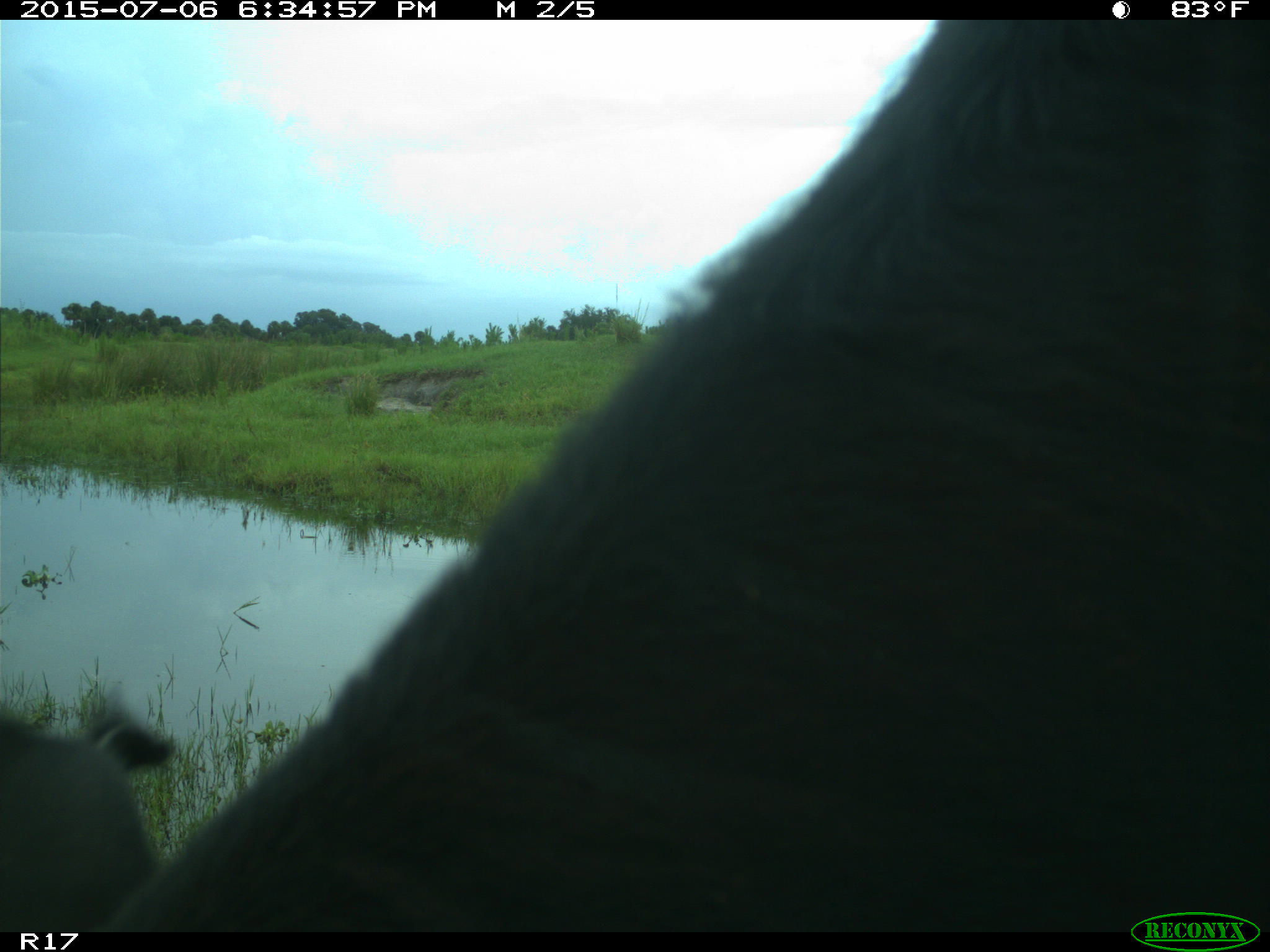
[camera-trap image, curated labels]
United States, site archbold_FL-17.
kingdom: Animalia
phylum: Chordata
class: Mammalia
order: Artiodactyla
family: Bovidae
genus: Bos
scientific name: Bos taurus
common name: domestic cow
Bos taurus (domestic cow).